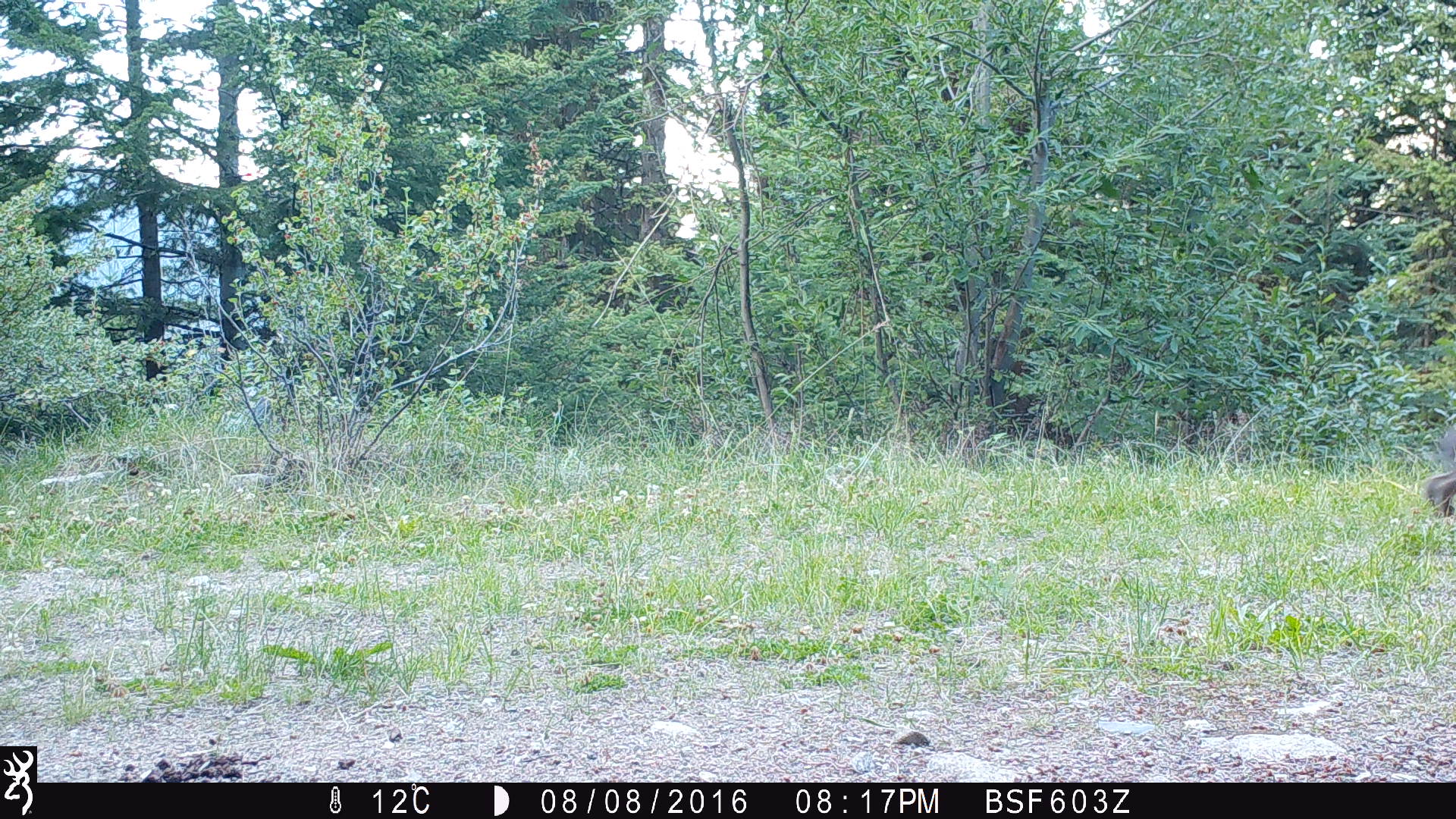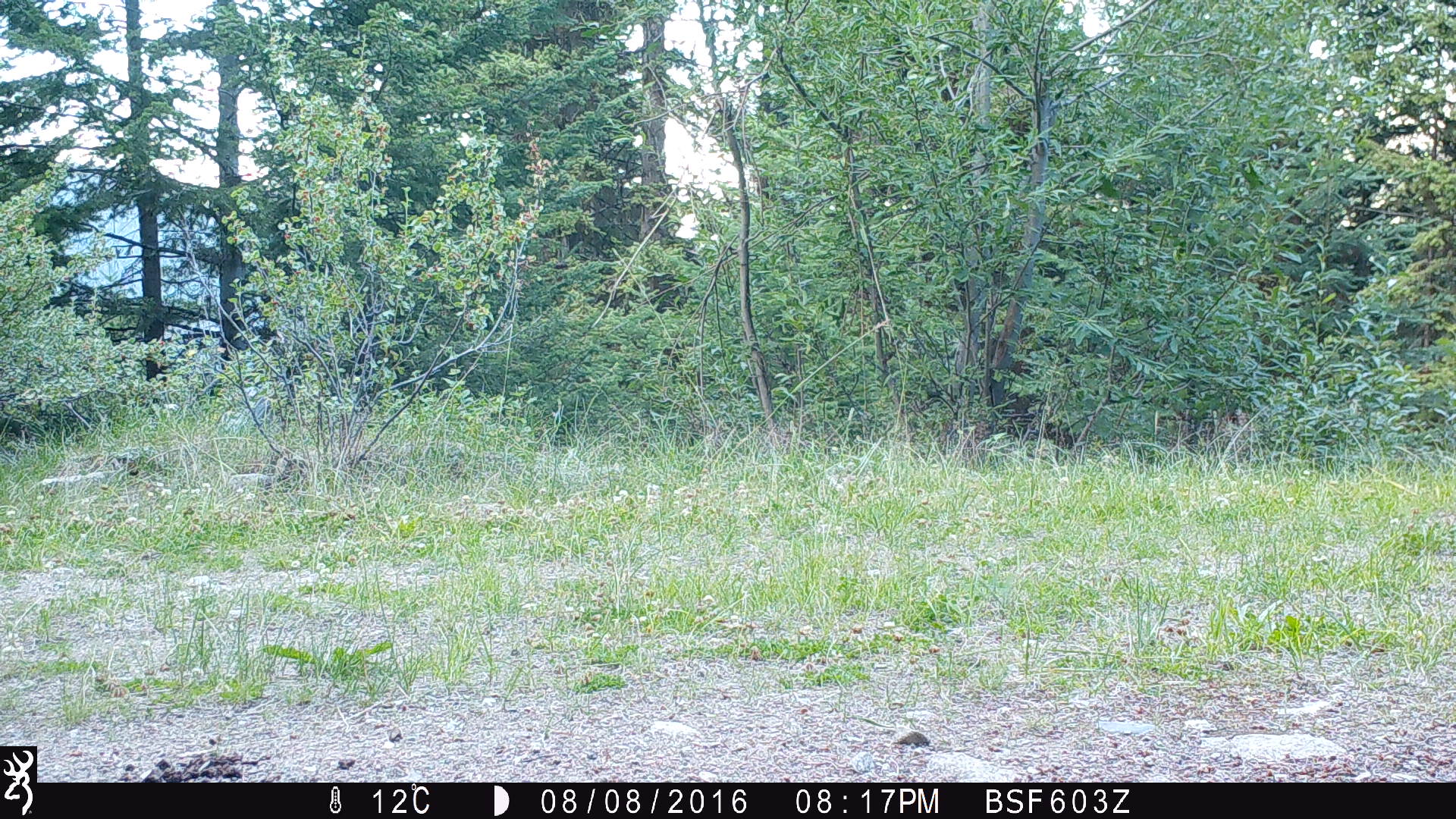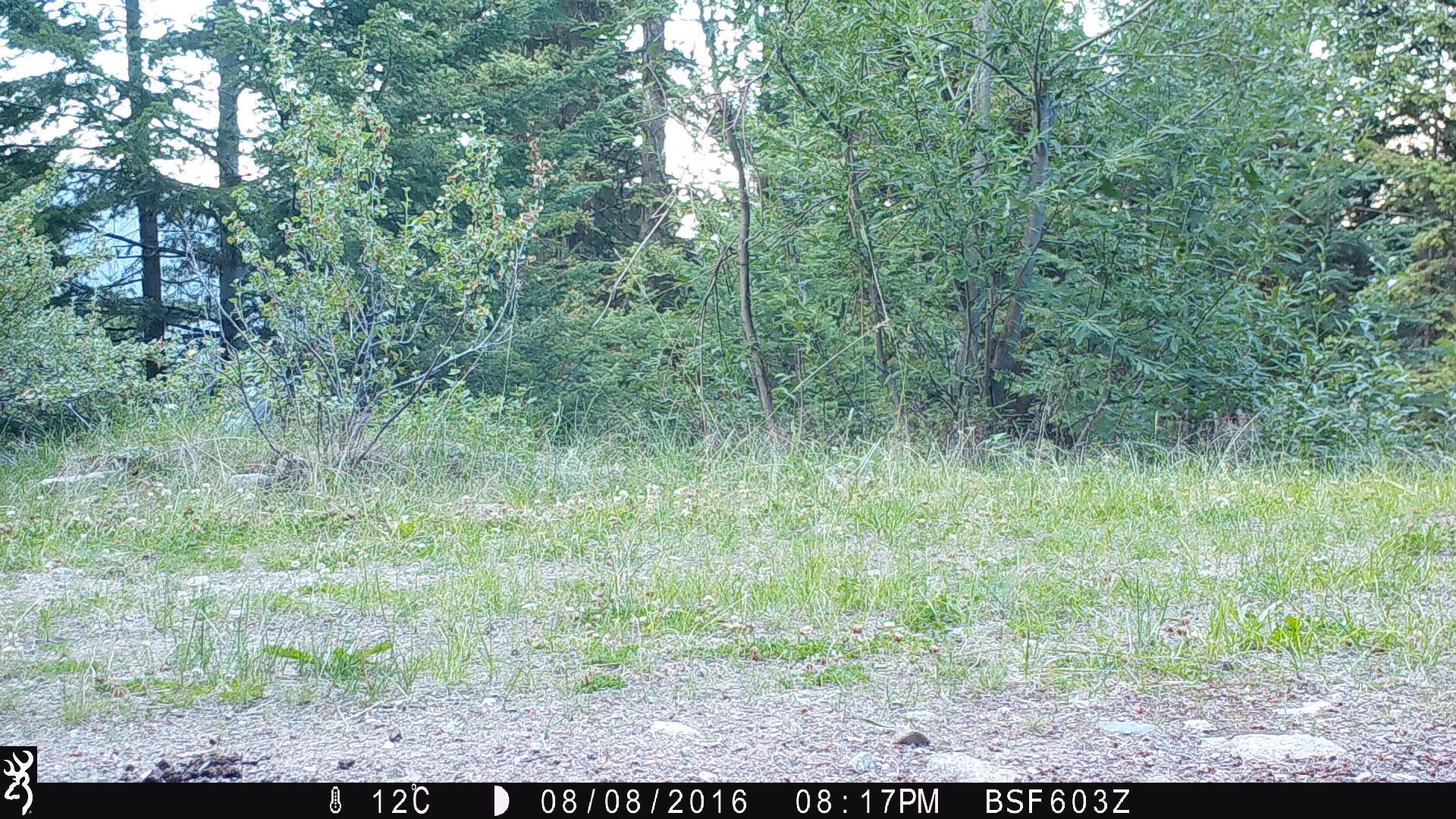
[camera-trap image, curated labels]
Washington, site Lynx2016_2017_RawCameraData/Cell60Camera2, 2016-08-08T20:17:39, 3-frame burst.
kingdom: Animalia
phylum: Chordata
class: Mammalia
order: Lagomorpha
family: Leporidae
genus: Lepus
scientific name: Lepus americanus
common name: snowshoe hare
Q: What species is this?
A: Lepus americanus (snowshoe hare).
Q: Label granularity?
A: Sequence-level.